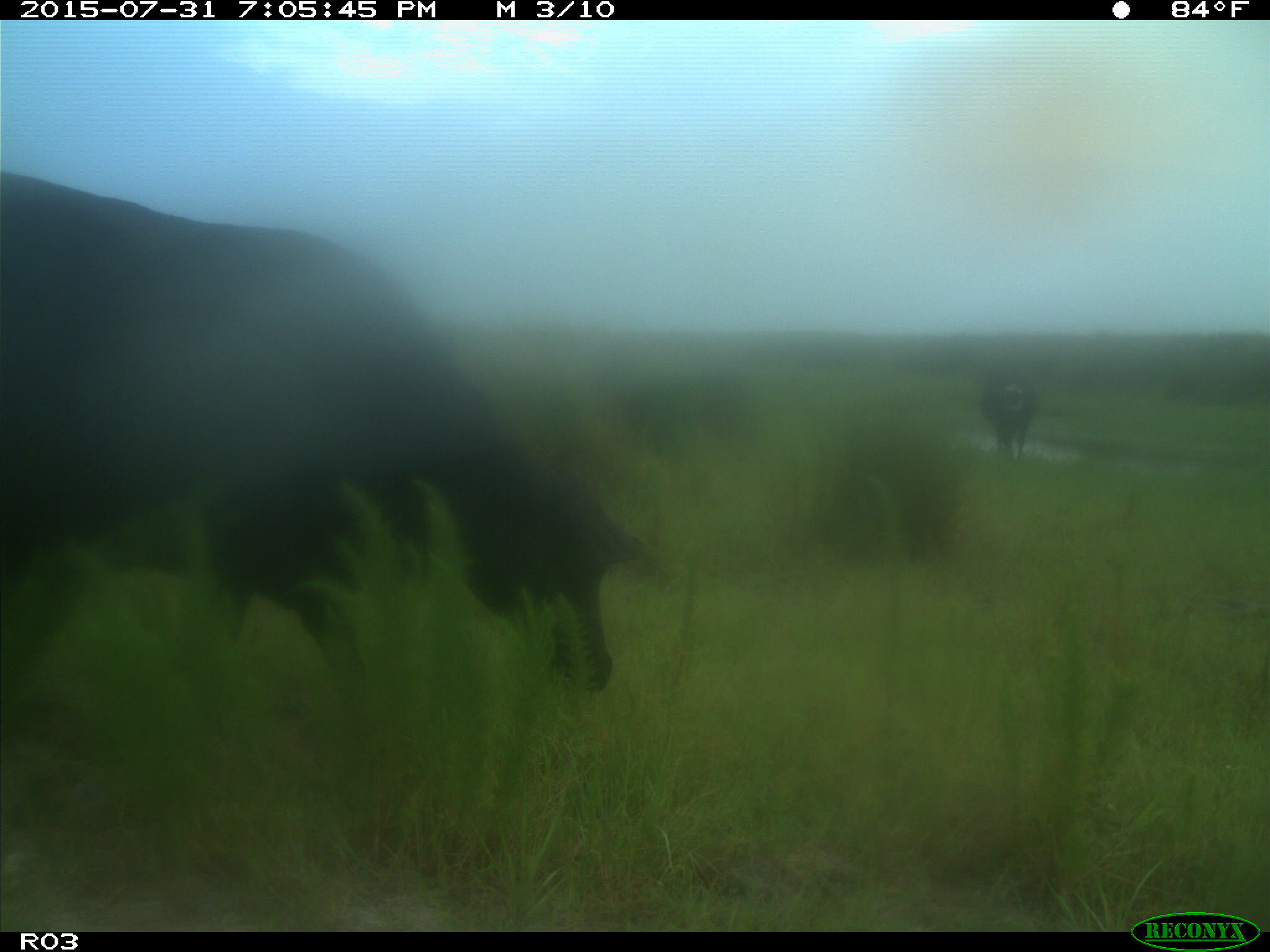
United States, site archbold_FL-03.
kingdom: Animalia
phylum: Chordata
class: Mammalia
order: Artiodactyla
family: Bovidae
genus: Bos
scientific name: Bos taurus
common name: domestic cow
Bos taurus (domestic cow).